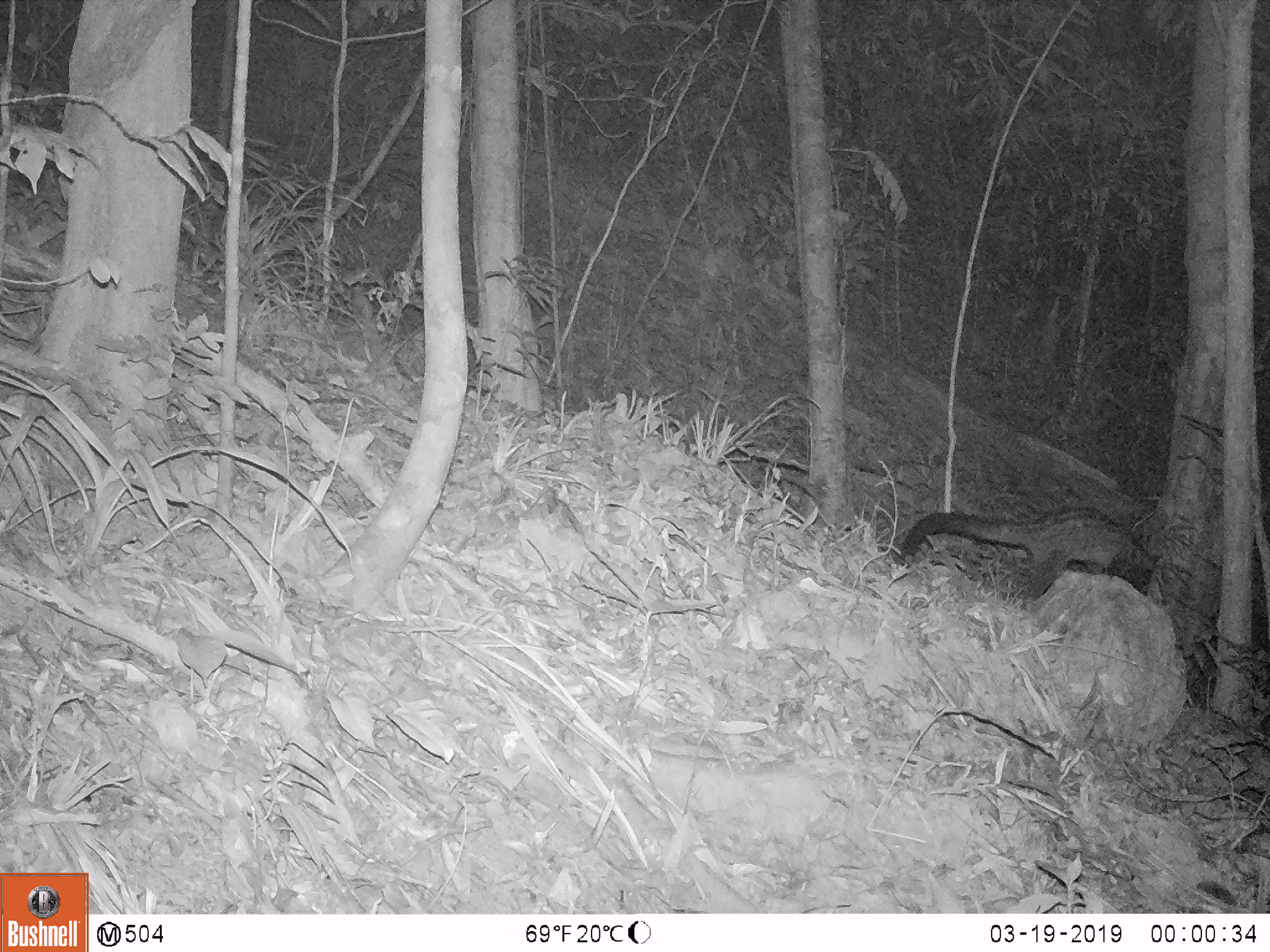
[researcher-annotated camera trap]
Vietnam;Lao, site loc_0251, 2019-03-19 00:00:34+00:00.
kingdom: Animalia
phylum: Chordata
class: Mammalia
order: Carnivora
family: Viverridae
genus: Paradoxurus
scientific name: Paradoxurus hermaphroditus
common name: common palm civet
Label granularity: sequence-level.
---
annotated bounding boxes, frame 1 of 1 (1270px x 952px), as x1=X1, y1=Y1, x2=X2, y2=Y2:
common palm civet: x1=892, y1=506, x2=1164, y2=611